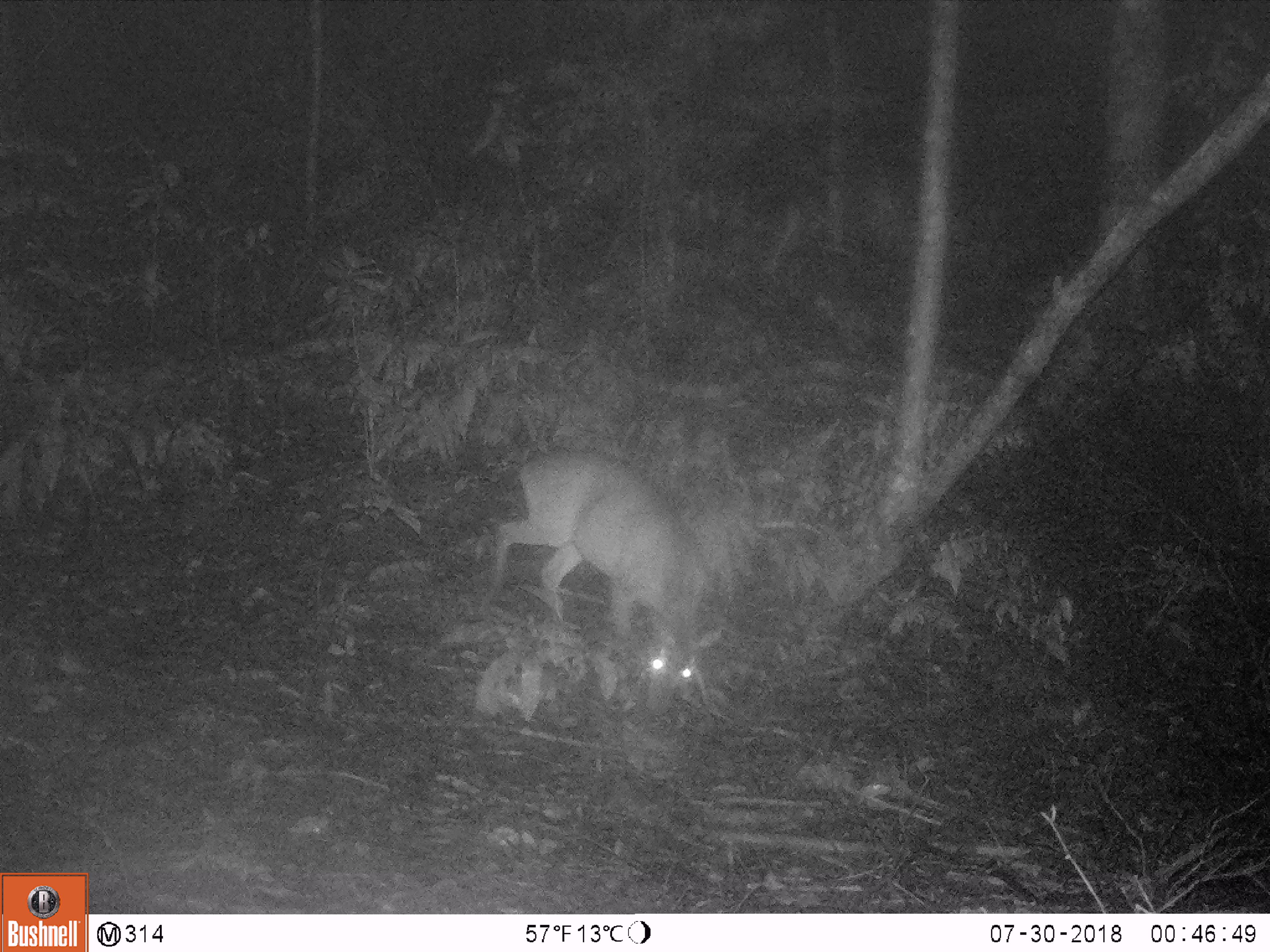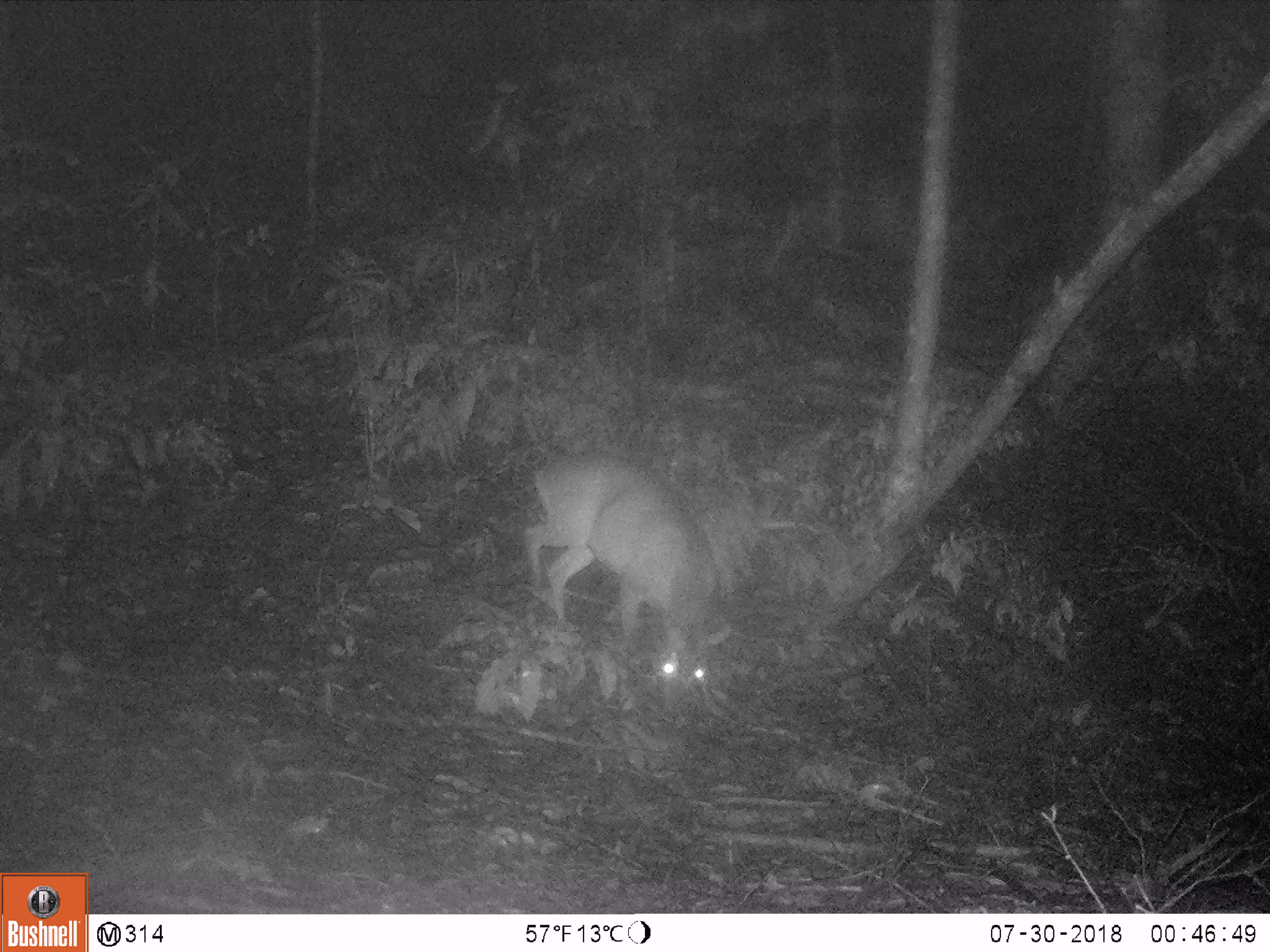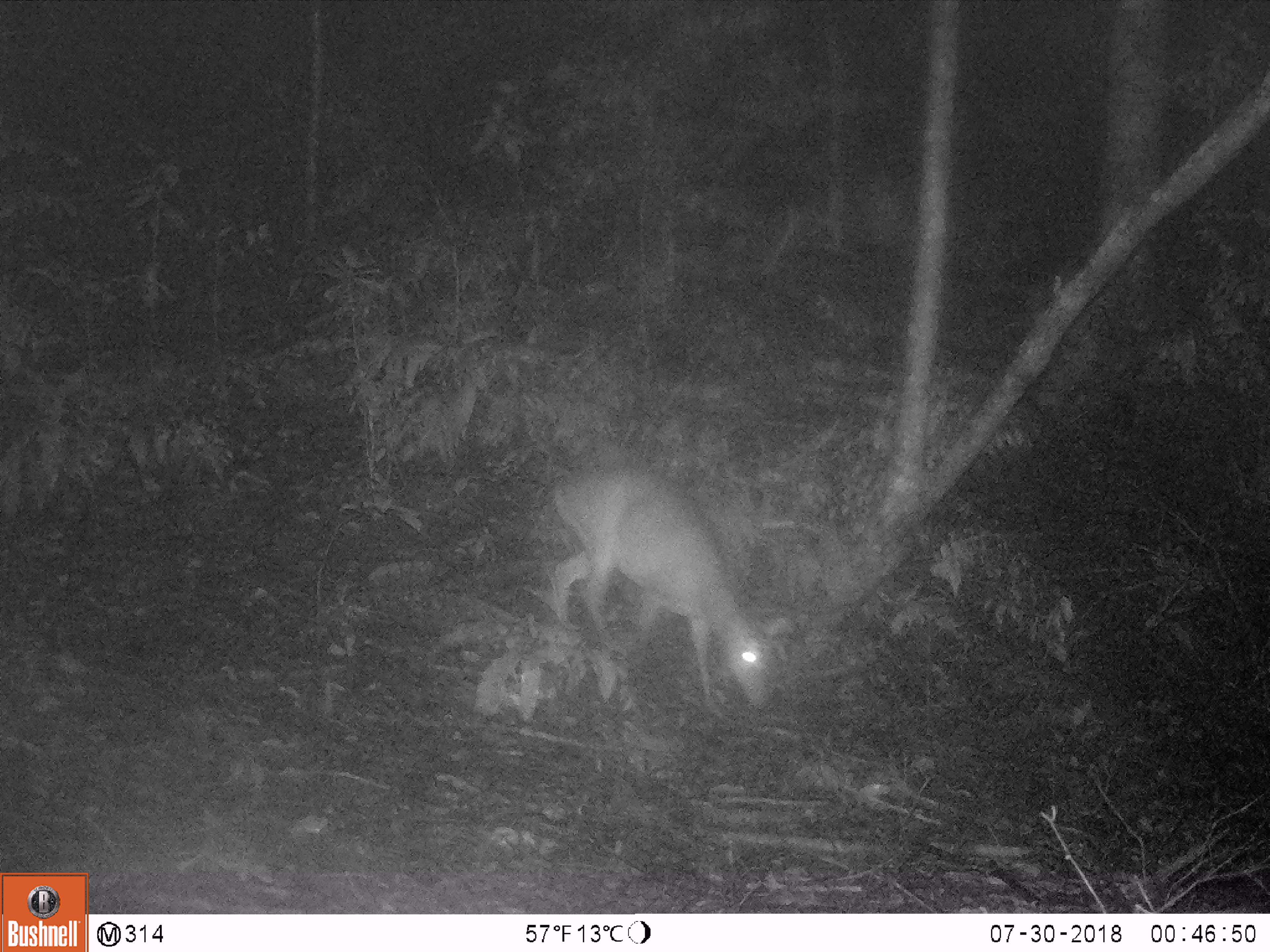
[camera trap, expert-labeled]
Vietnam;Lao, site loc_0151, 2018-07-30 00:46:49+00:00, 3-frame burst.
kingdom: Animalia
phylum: Chordata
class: Mammalia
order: Artiodactyla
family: Cervidae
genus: Muntiacus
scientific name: Muntiacus vuquangensis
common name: large-antlered muntjac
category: large antlered muntjac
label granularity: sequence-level